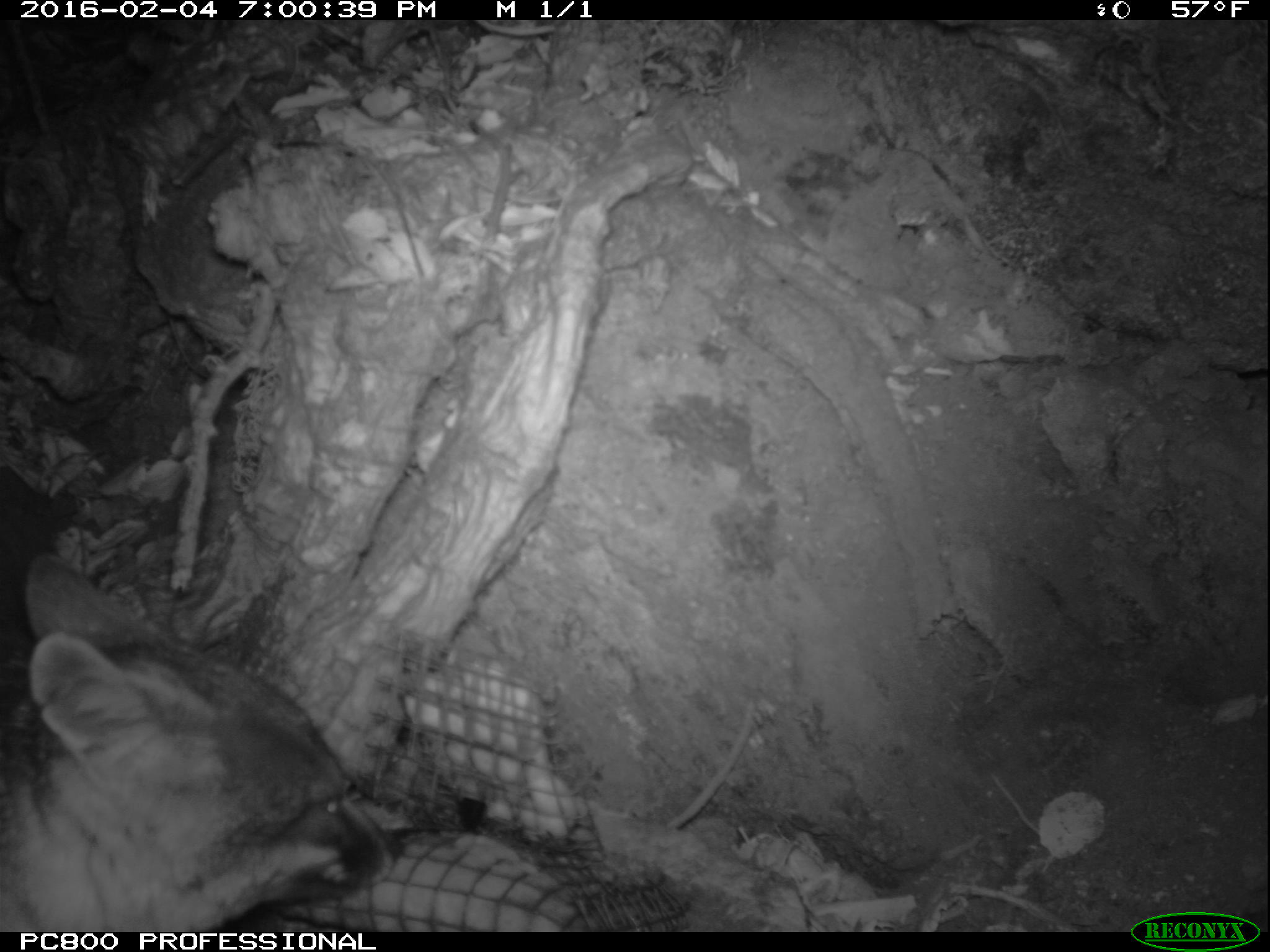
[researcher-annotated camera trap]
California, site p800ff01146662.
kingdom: Animalia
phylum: Chordata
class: Mammalia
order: Carnivora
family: Canidae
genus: Urocyon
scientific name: Urocyon littoralis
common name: island fox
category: fox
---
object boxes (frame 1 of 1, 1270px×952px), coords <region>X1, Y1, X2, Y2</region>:
fox: <region>0, 555, 407, 951</region>